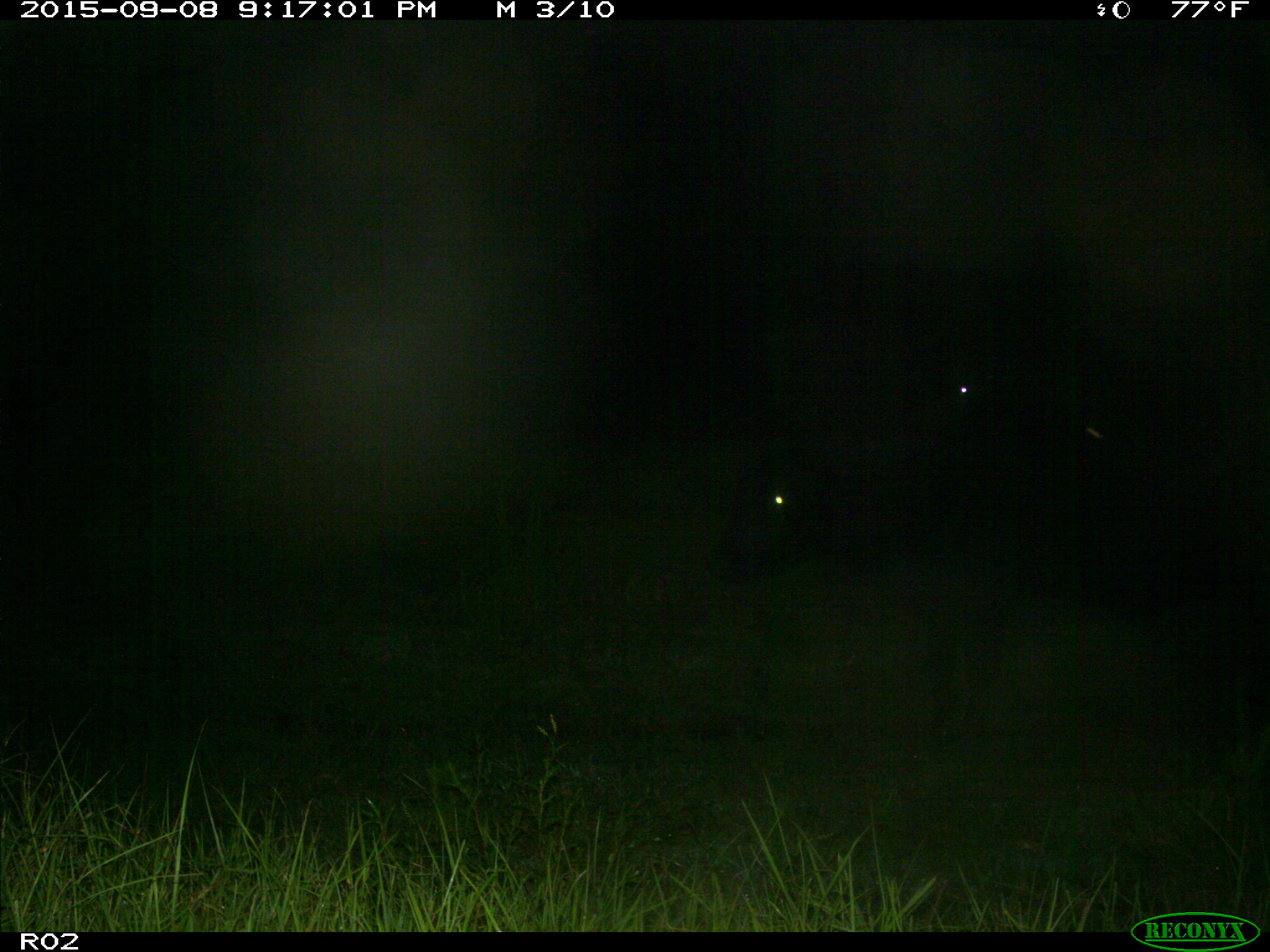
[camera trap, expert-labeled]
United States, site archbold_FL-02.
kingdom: Animalia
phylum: Chordata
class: Mammalia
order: Artiodactyla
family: Bovidae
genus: Bos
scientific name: Bos taurus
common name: domestic cow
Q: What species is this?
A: Bos taurus (domestic cow).